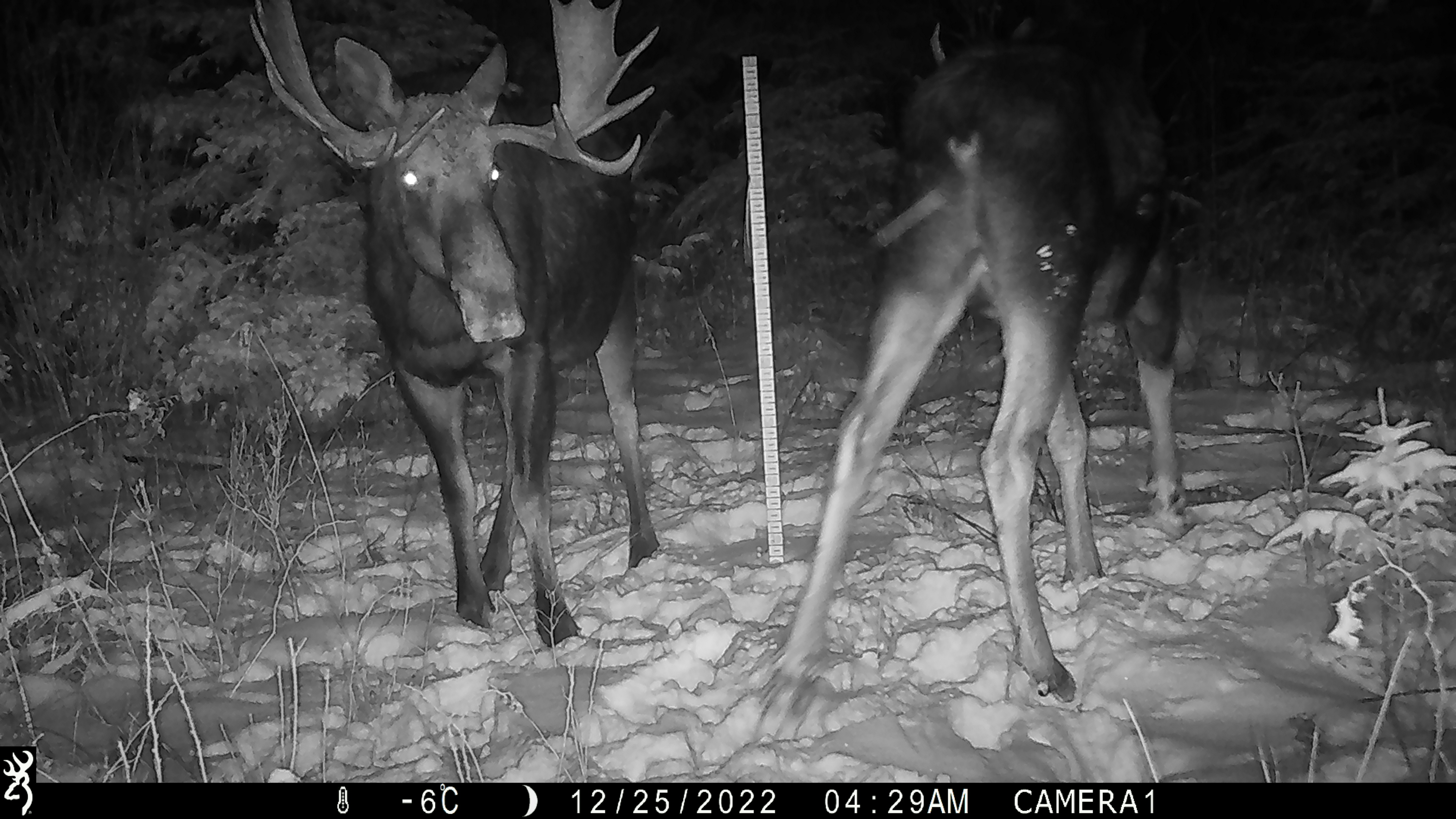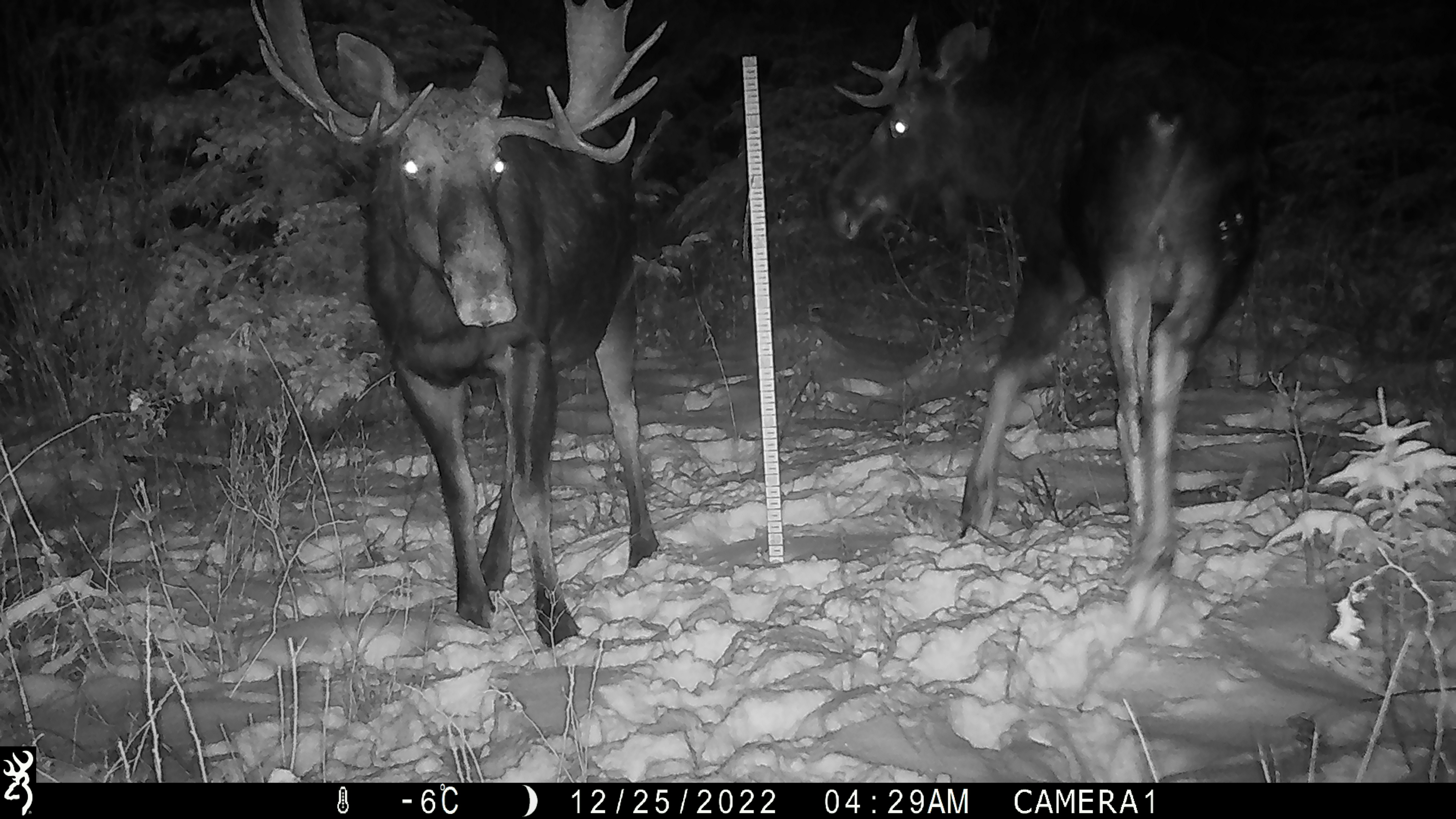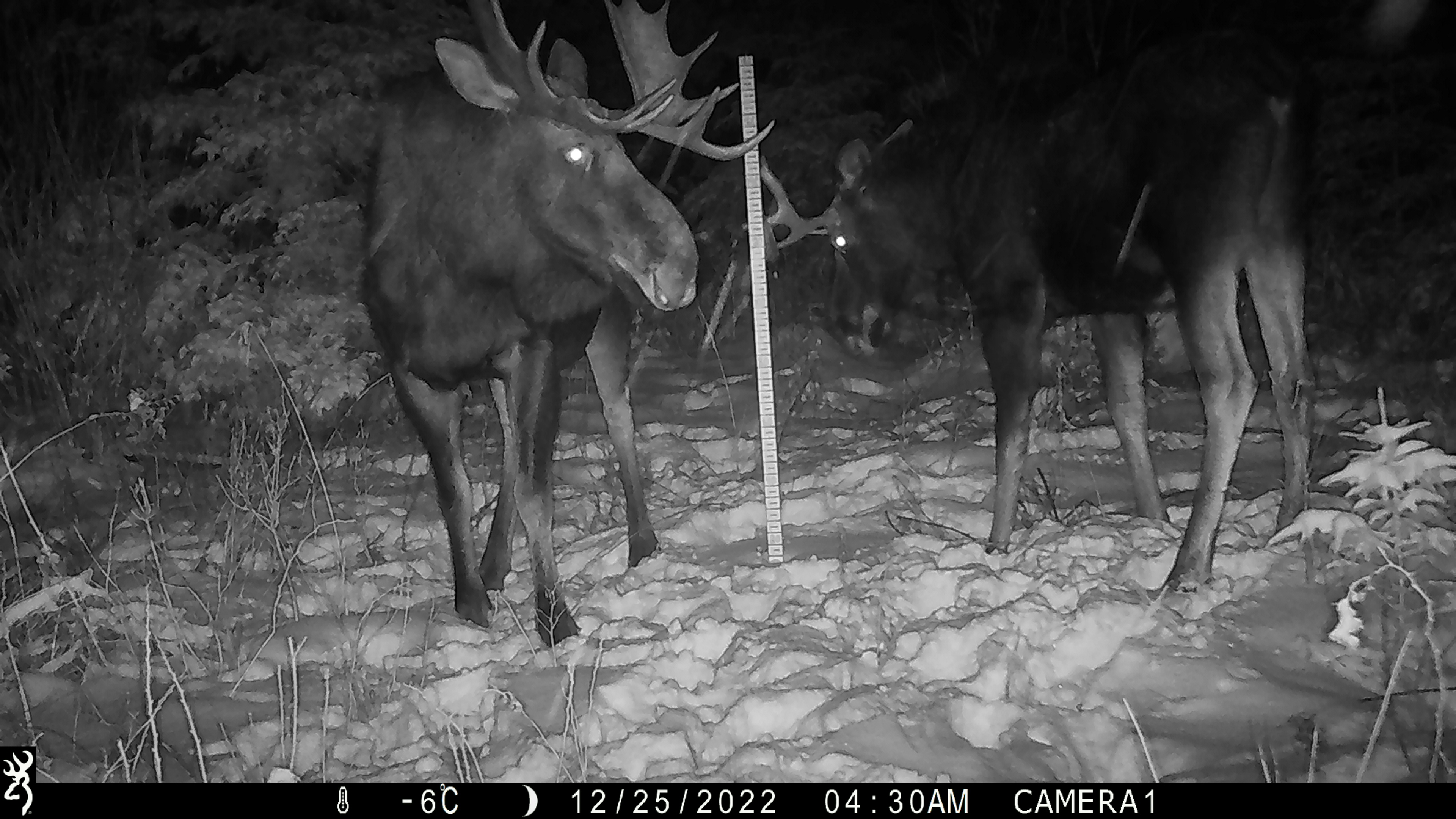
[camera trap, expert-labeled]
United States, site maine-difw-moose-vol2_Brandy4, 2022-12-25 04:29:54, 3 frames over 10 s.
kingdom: Animalia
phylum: Chordata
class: Mammalia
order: Artiodactyla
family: Cervidae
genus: Alces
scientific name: Alces alces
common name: moose